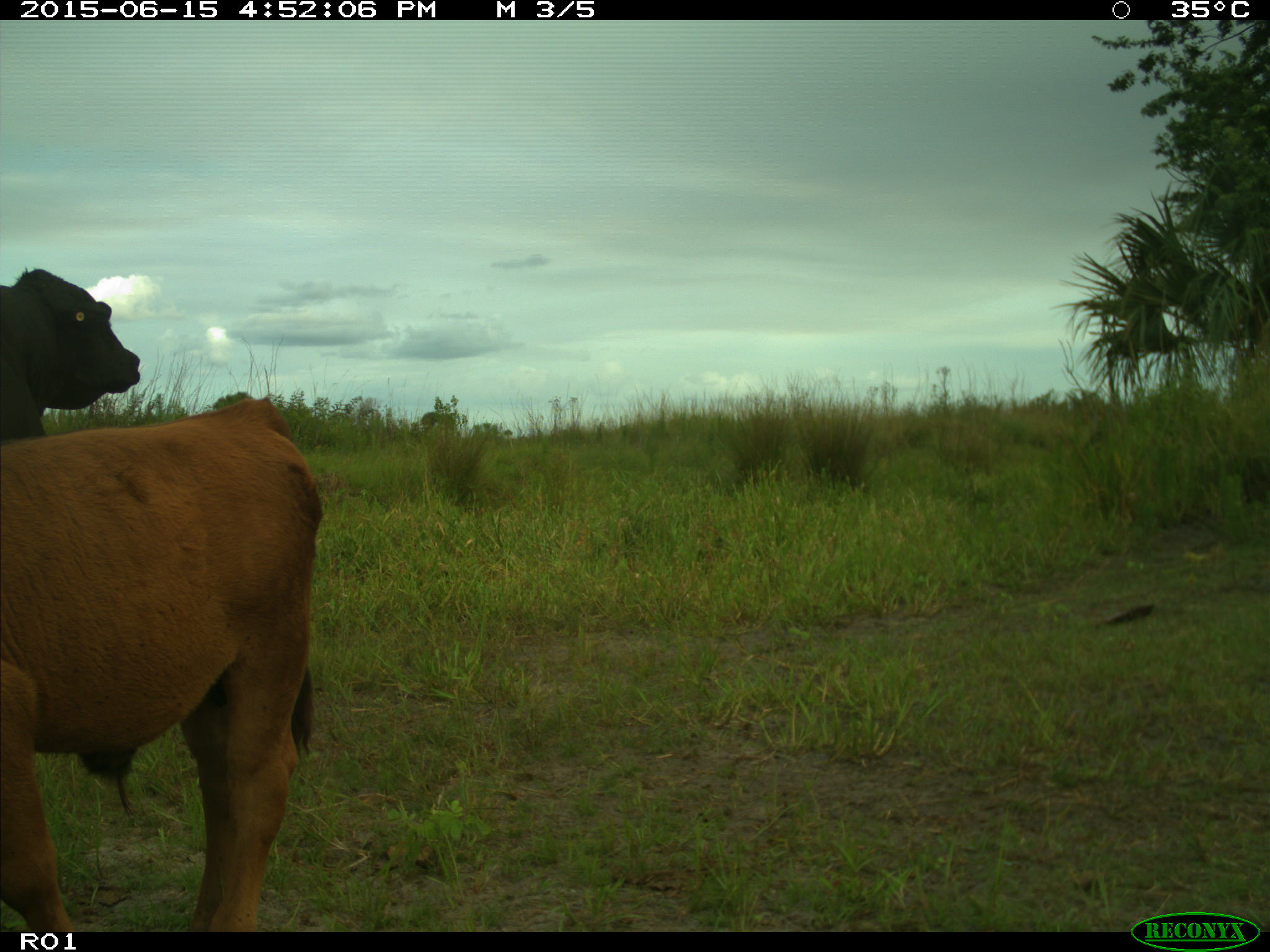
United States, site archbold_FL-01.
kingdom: Animalia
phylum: Chordata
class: Mammalia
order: Artiodactyla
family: Bovidae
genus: Bos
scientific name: Bos taurus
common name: domestic cow